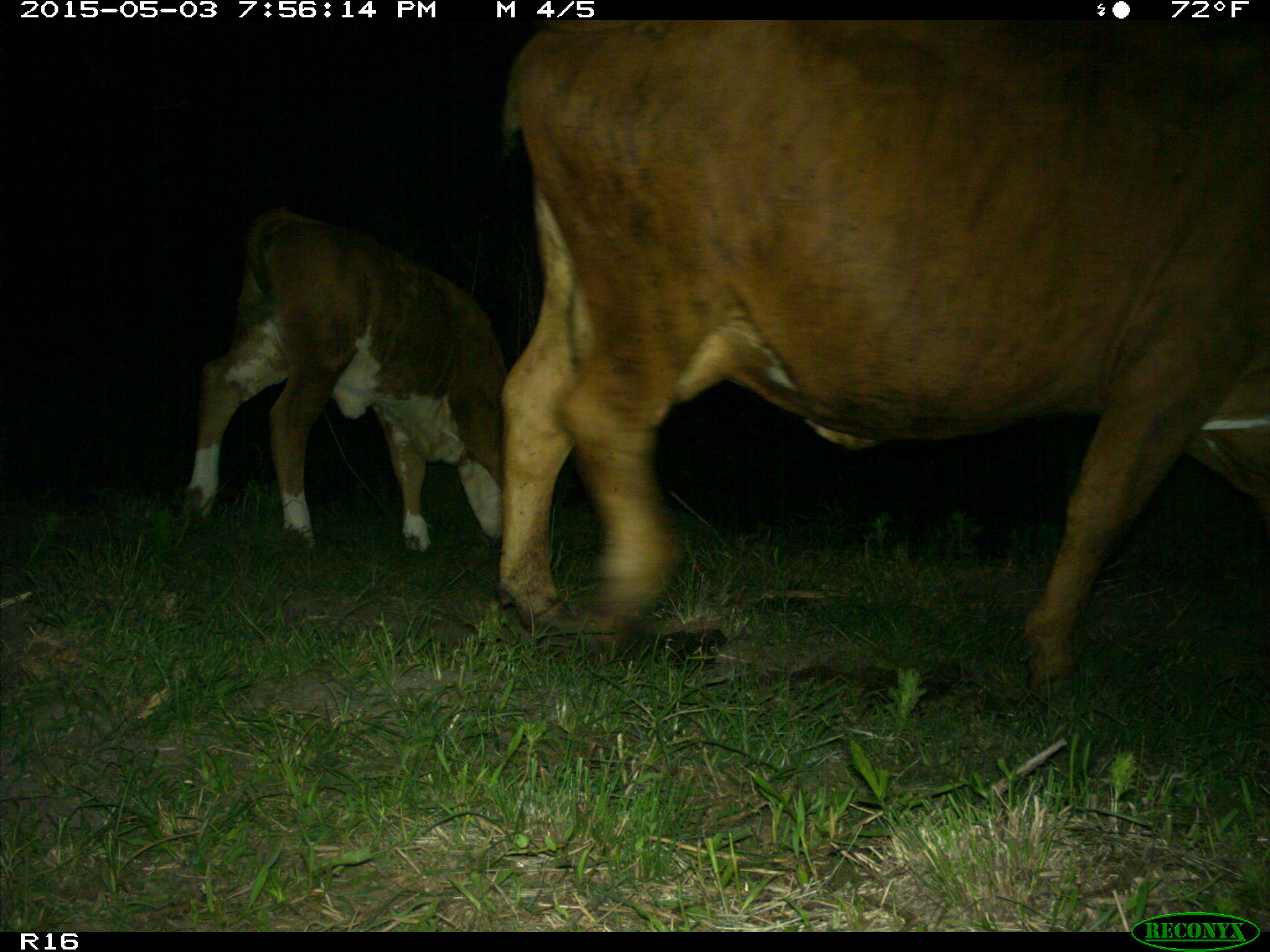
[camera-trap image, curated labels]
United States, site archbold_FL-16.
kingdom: Animalia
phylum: Chordata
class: Mammalia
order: Artiodactyla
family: Bovidae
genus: Bos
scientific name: Bos taurus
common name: domestic cow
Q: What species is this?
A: Bos taurus (domestic cow).